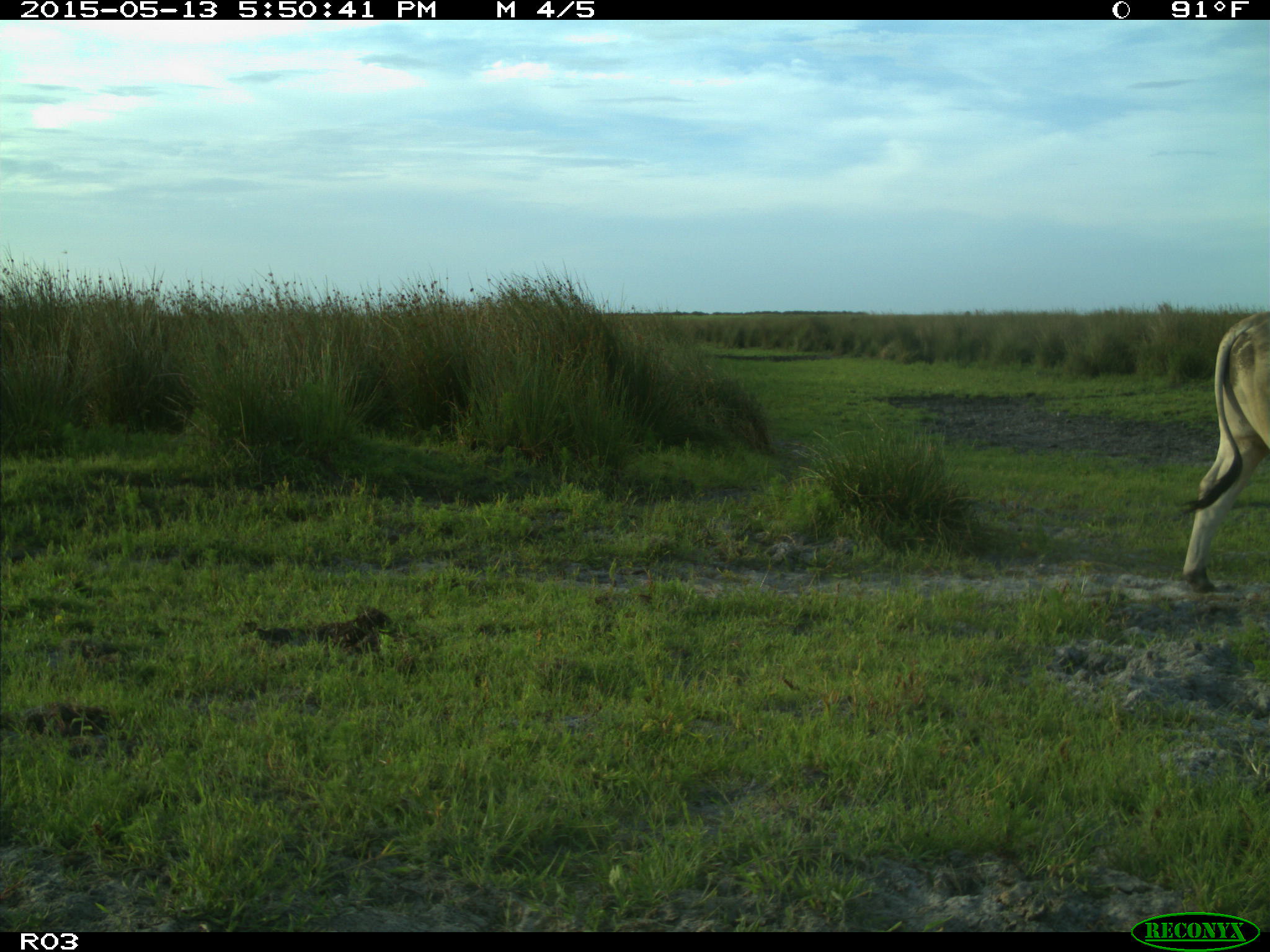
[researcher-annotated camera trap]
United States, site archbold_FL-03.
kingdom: Animalia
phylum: Chordata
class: Mammalia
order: Artiodactyla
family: Bovidae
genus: Bos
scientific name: Bos taurus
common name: domestic cow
Bos taurus (domestic cow).